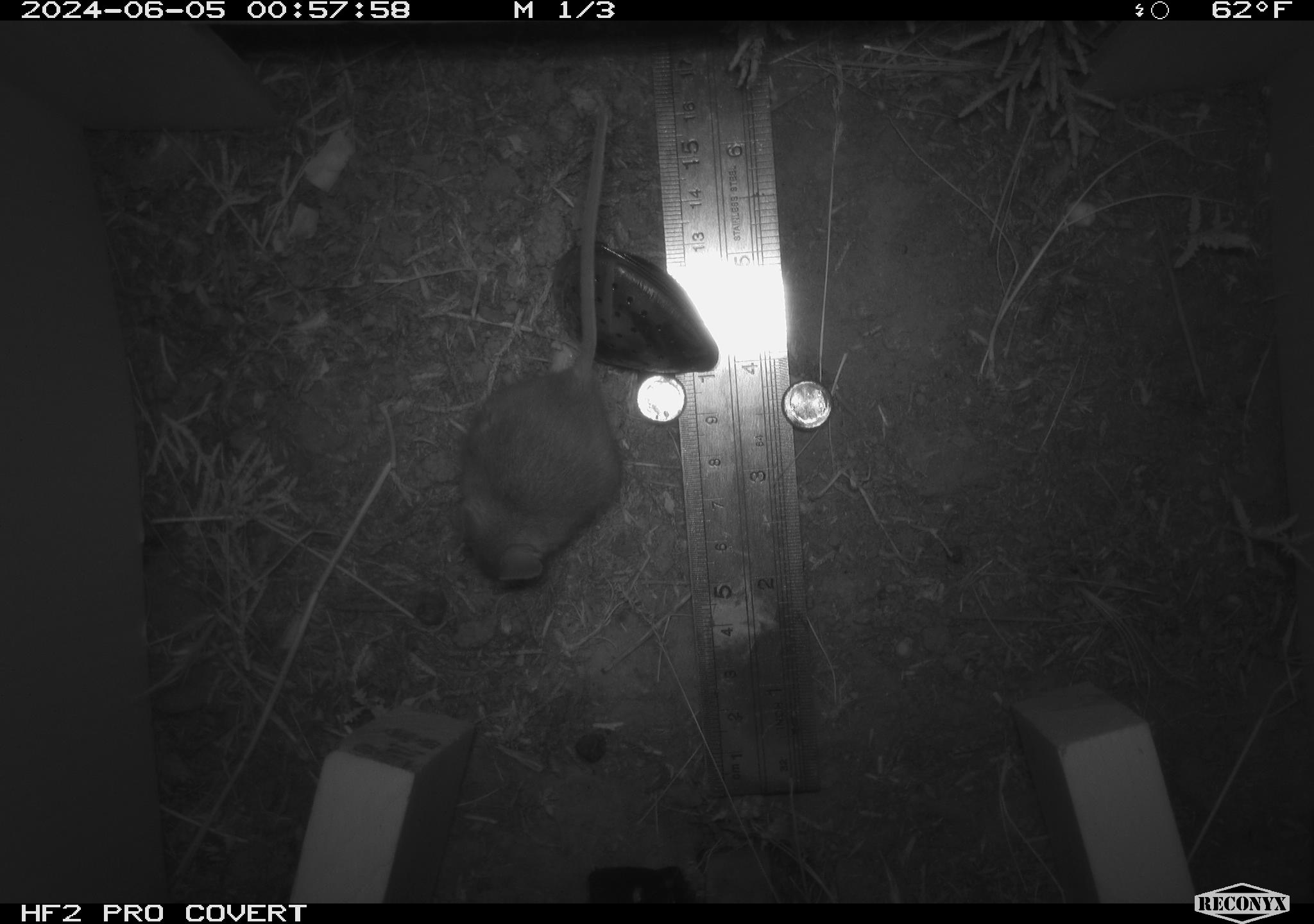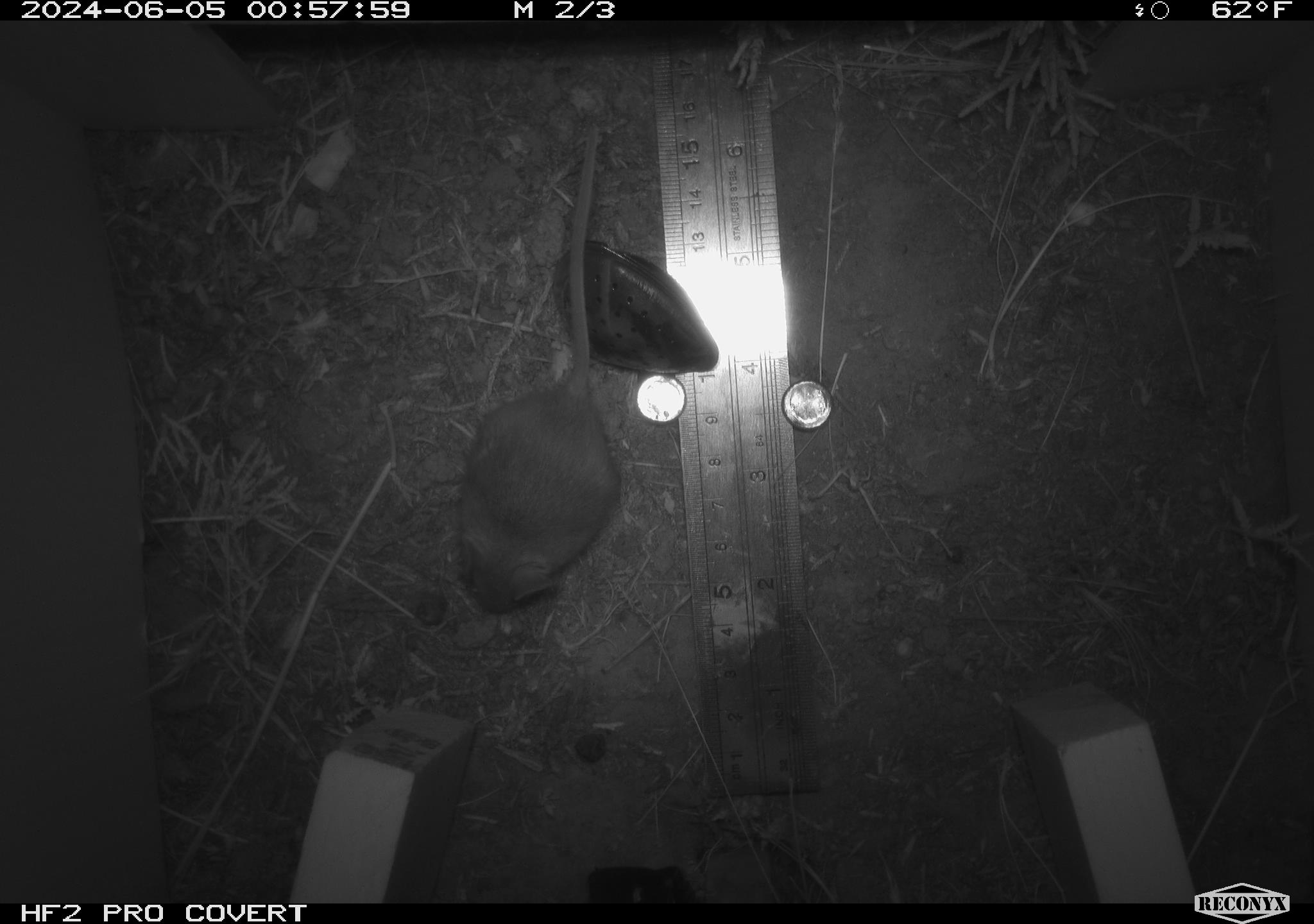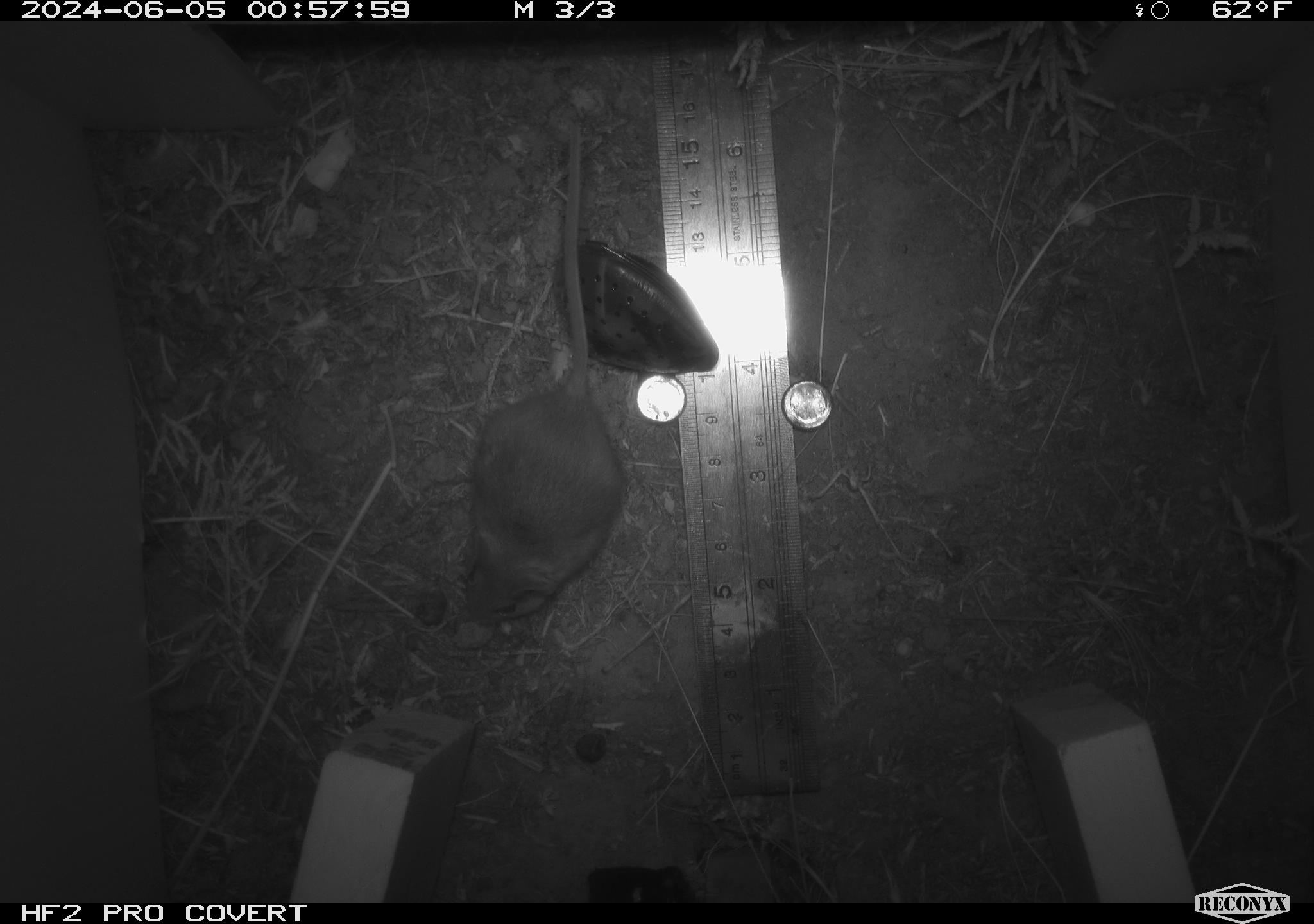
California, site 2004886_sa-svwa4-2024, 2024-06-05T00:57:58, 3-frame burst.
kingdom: Animalia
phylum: Chordata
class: Mammalia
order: Rodentia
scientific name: Rodentia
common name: mouse species